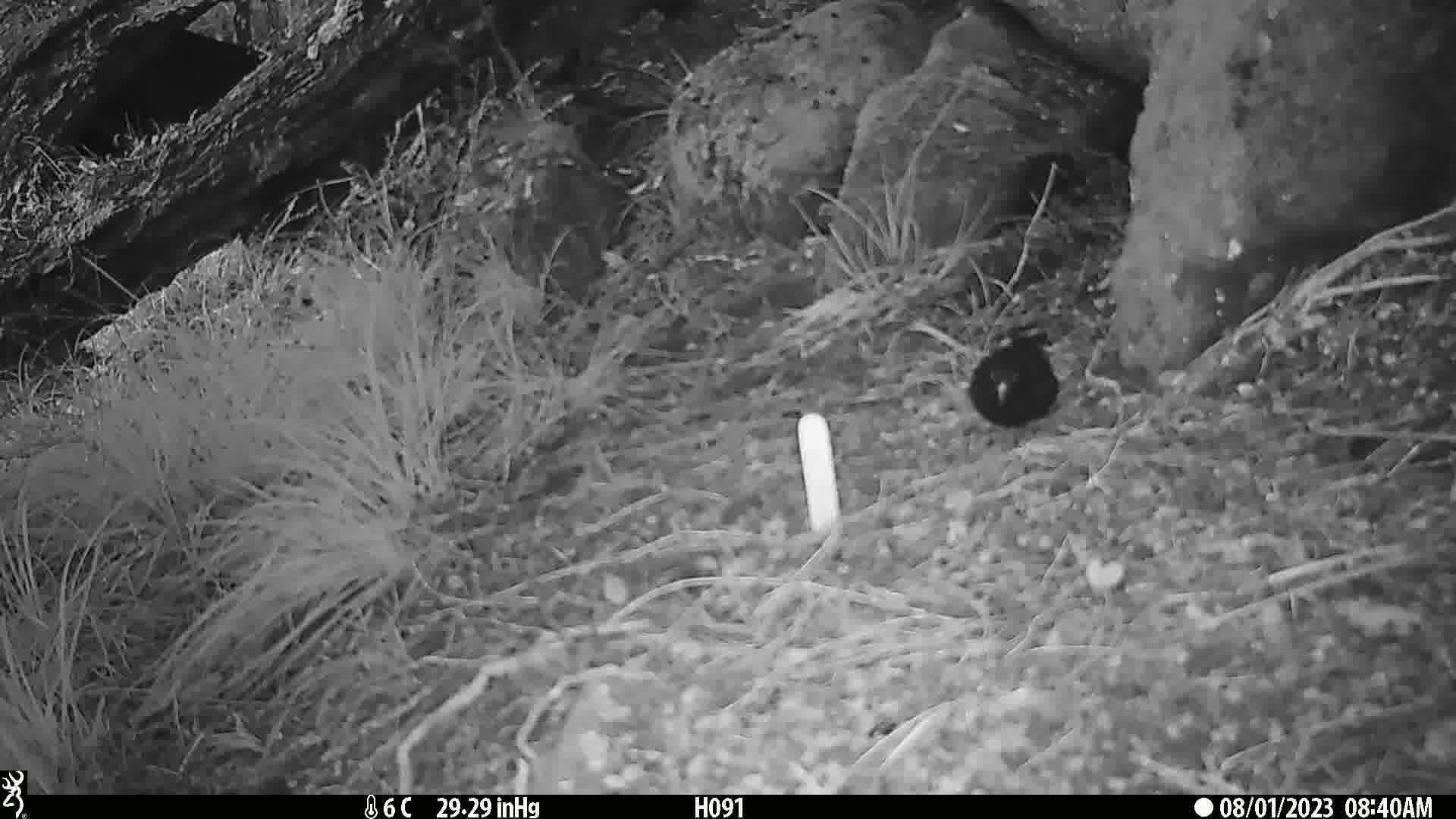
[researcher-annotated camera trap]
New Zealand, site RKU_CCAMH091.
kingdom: Animalia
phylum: Chordata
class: Aves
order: Passeriformes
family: Turdidae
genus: Turdus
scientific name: Turdus merula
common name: eurasian blackbird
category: blackbird